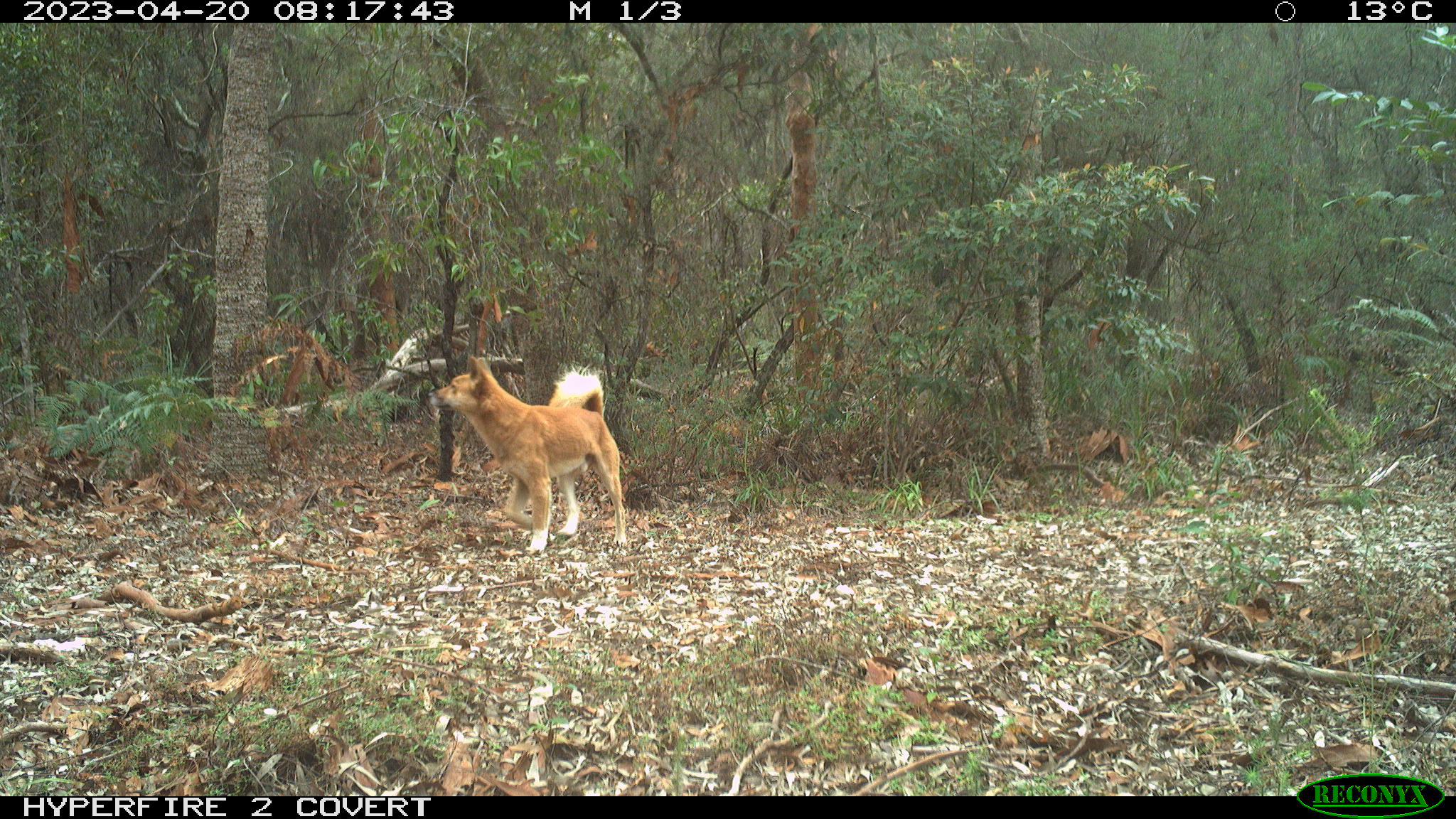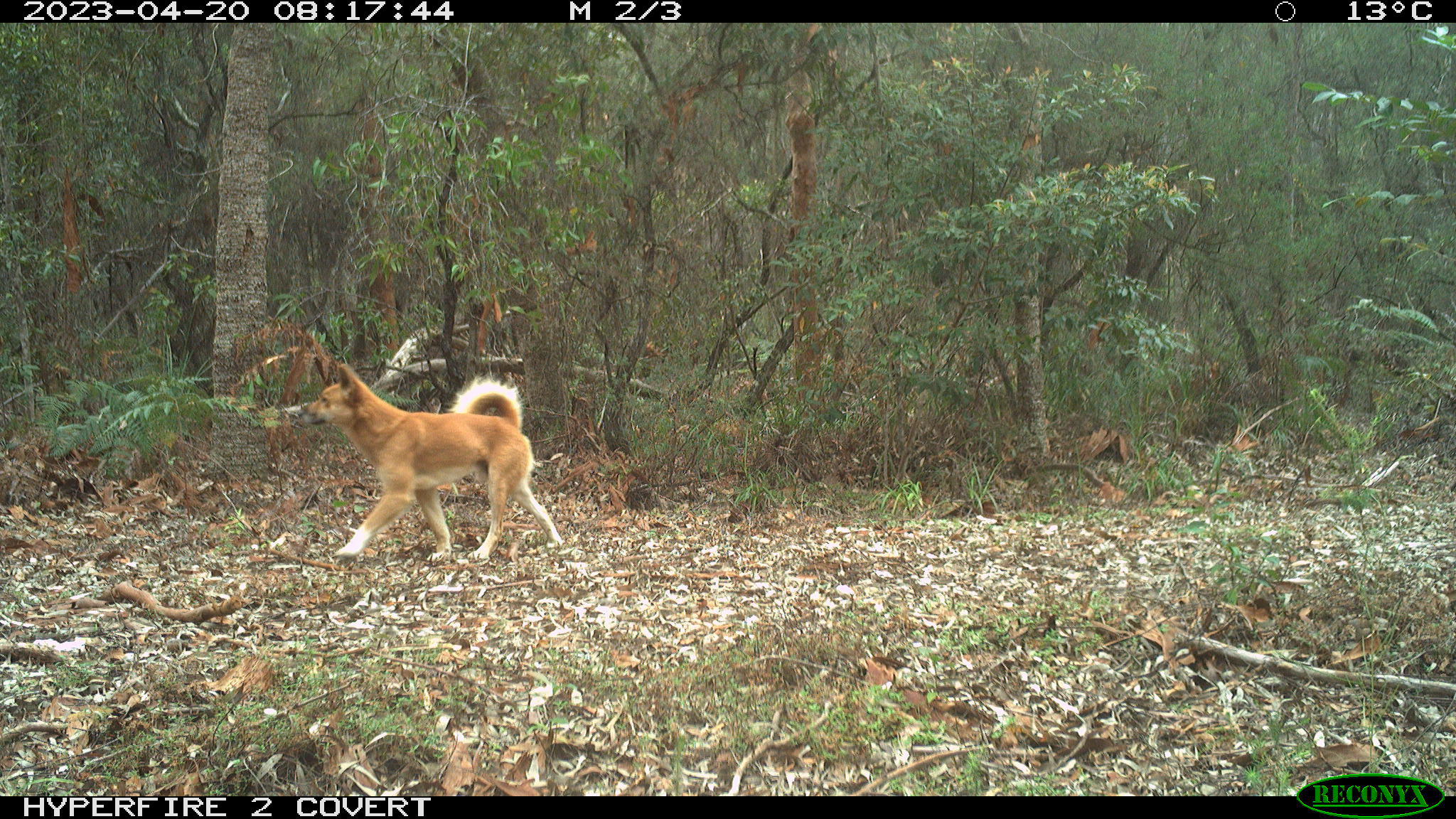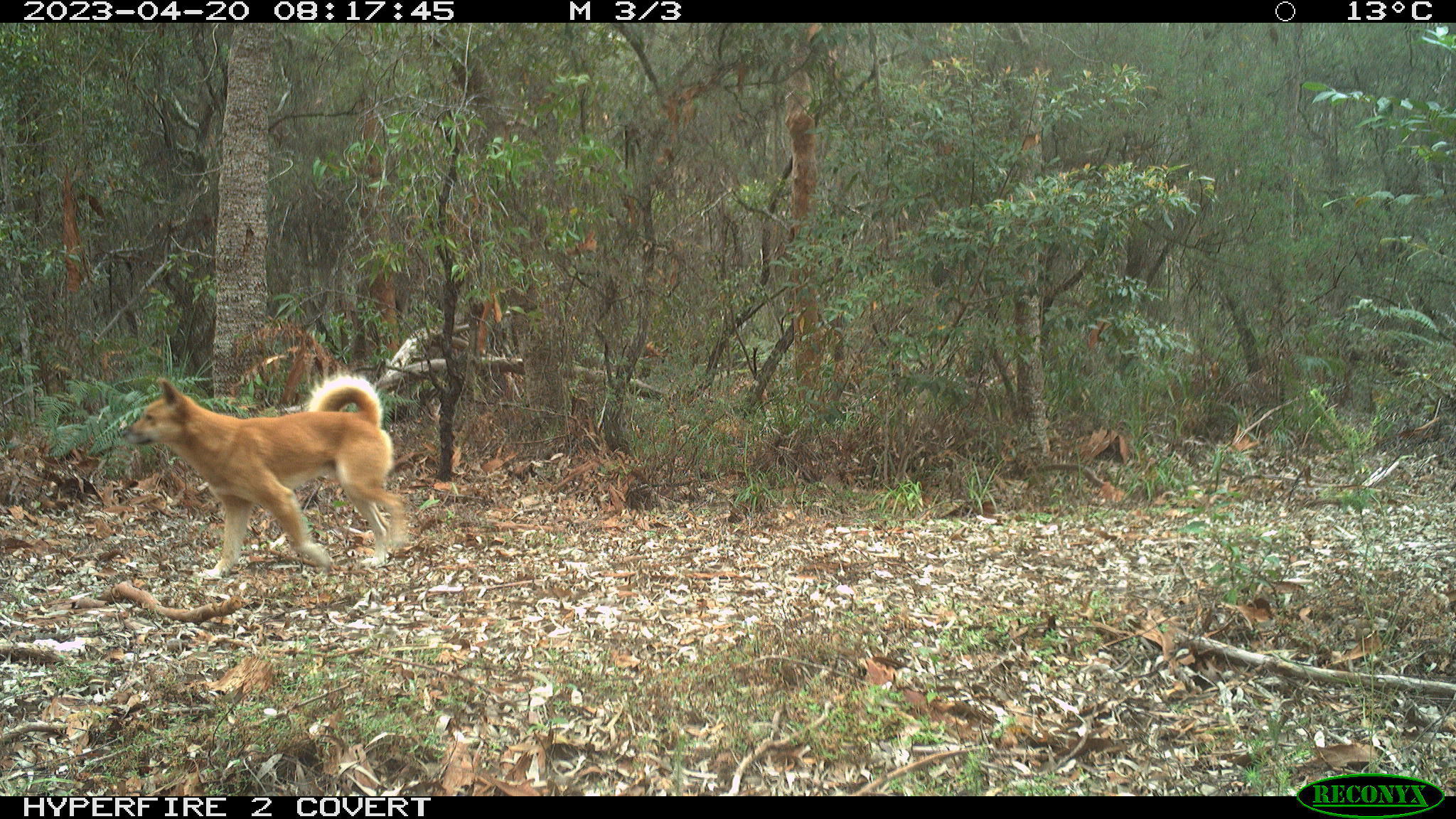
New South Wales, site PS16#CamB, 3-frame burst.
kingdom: Animalia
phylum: Chordata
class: Mammalia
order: Carnivora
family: Canidae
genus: Canis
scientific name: Canis familiaris dingo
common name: dingo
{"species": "dingo (Canis familiaris dingo)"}